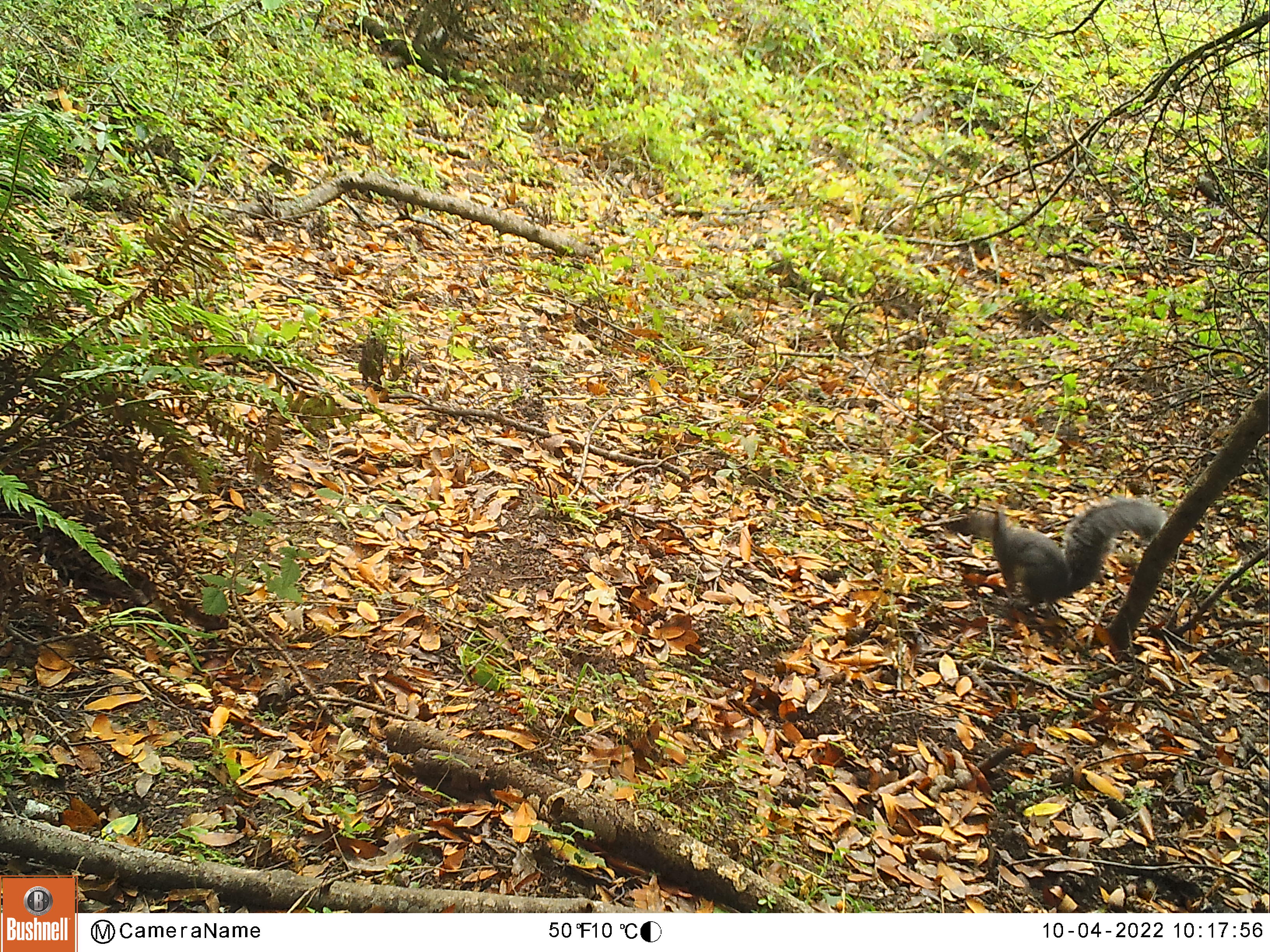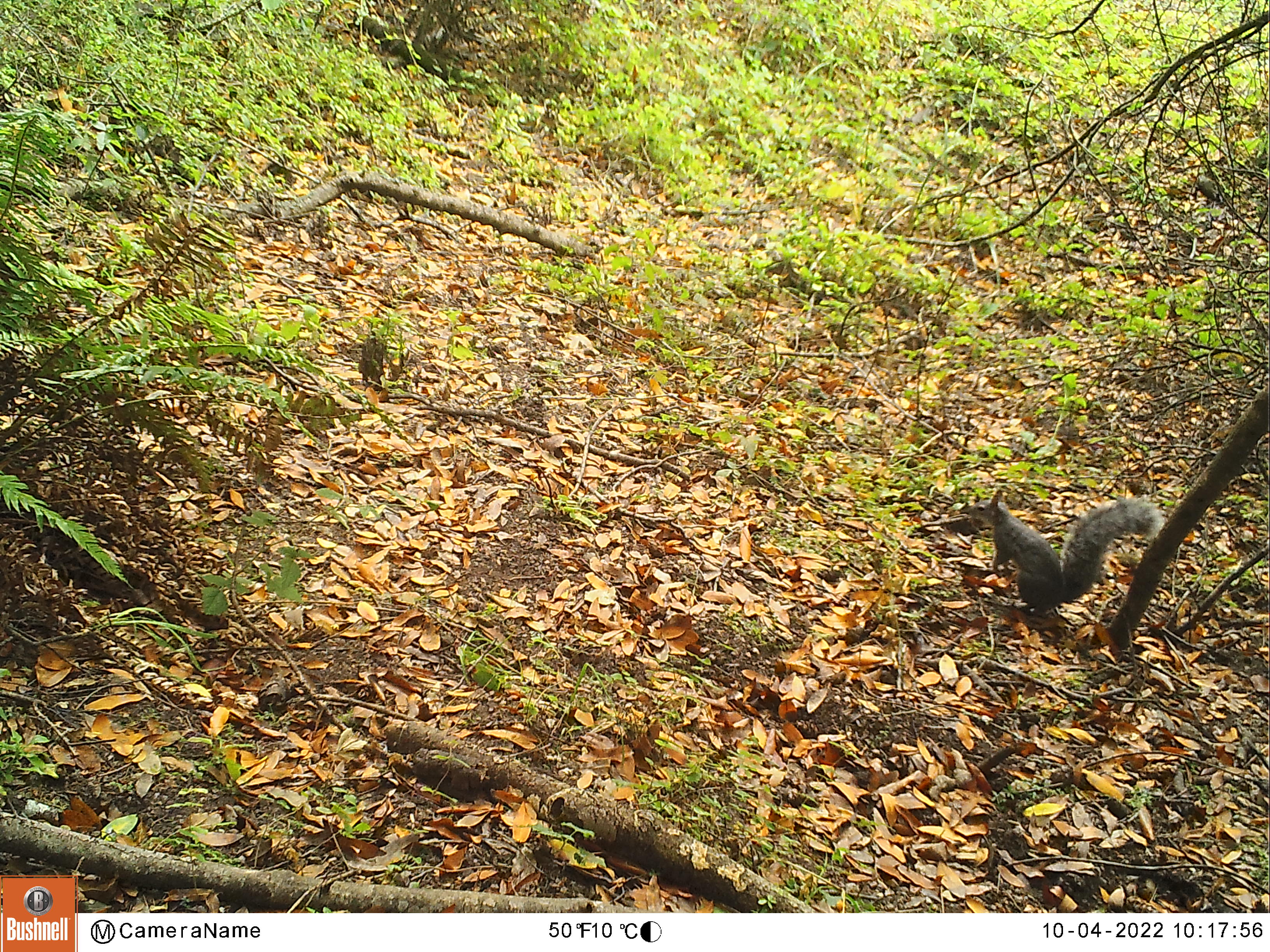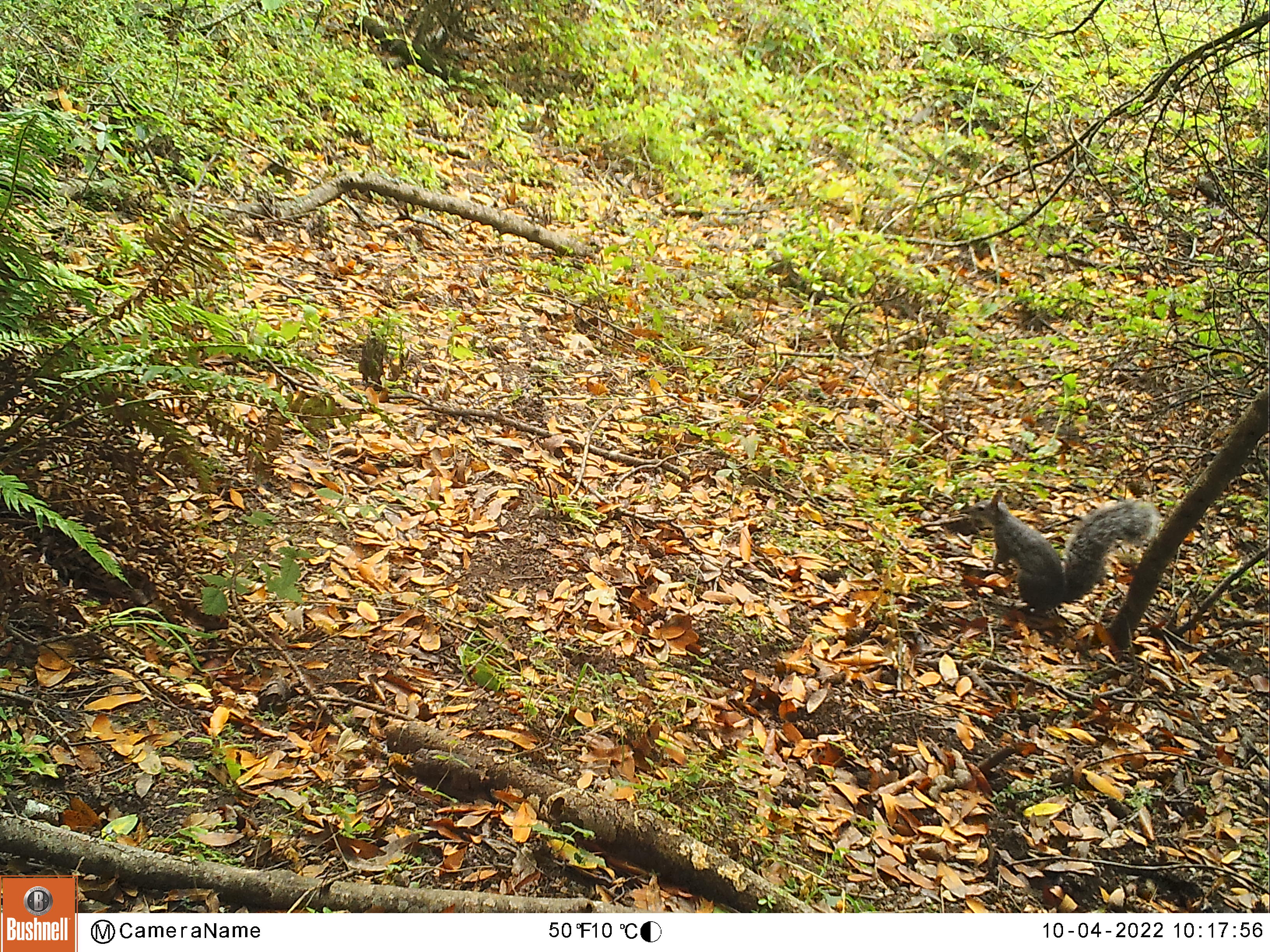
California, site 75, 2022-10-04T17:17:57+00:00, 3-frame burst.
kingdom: Animalia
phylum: Chordata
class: Mammalia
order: Rodentia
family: Sciuridae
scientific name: Sciuridae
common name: squirrel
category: unknown squirrel